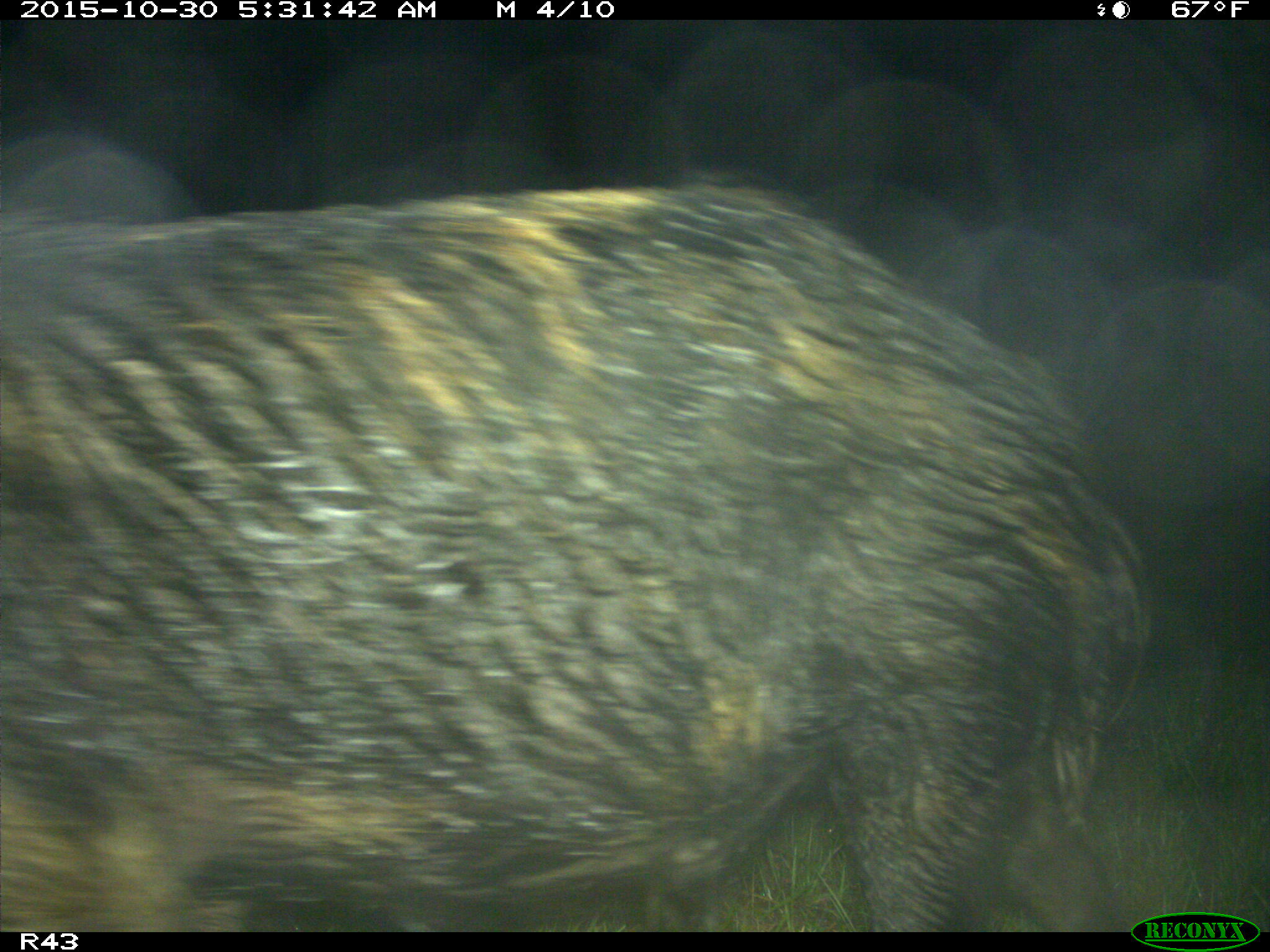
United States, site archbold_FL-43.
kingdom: Animalia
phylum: Chordata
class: Mammalia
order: Artiodactyla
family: Suidae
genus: Sus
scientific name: Sus scrofa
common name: wild boar